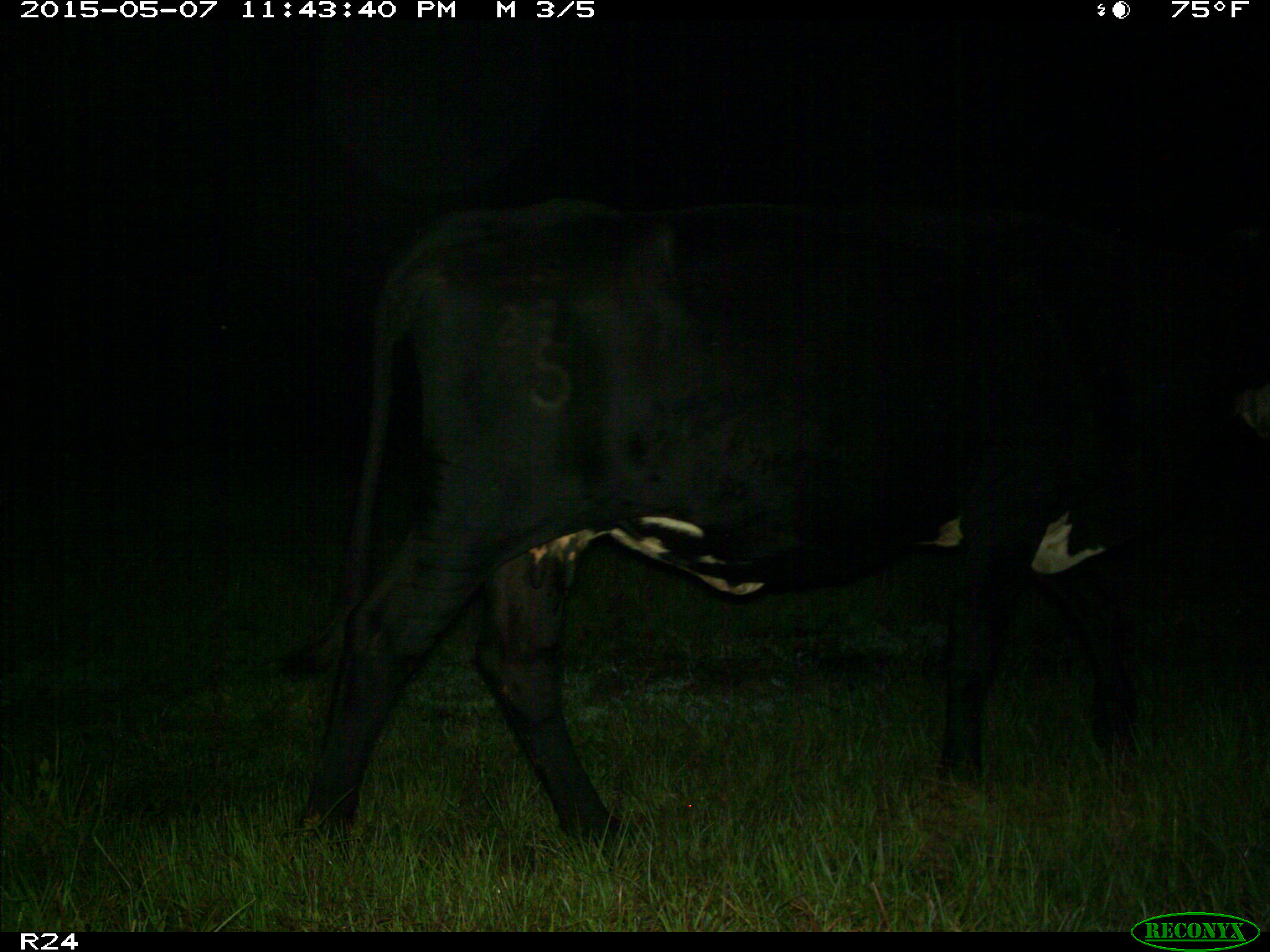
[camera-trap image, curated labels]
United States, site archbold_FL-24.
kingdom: Animalia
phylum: Chordata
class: Mammalia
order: Artiodactyla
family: Bovidae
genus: Bos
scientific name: Bos taurus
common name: domestic cow